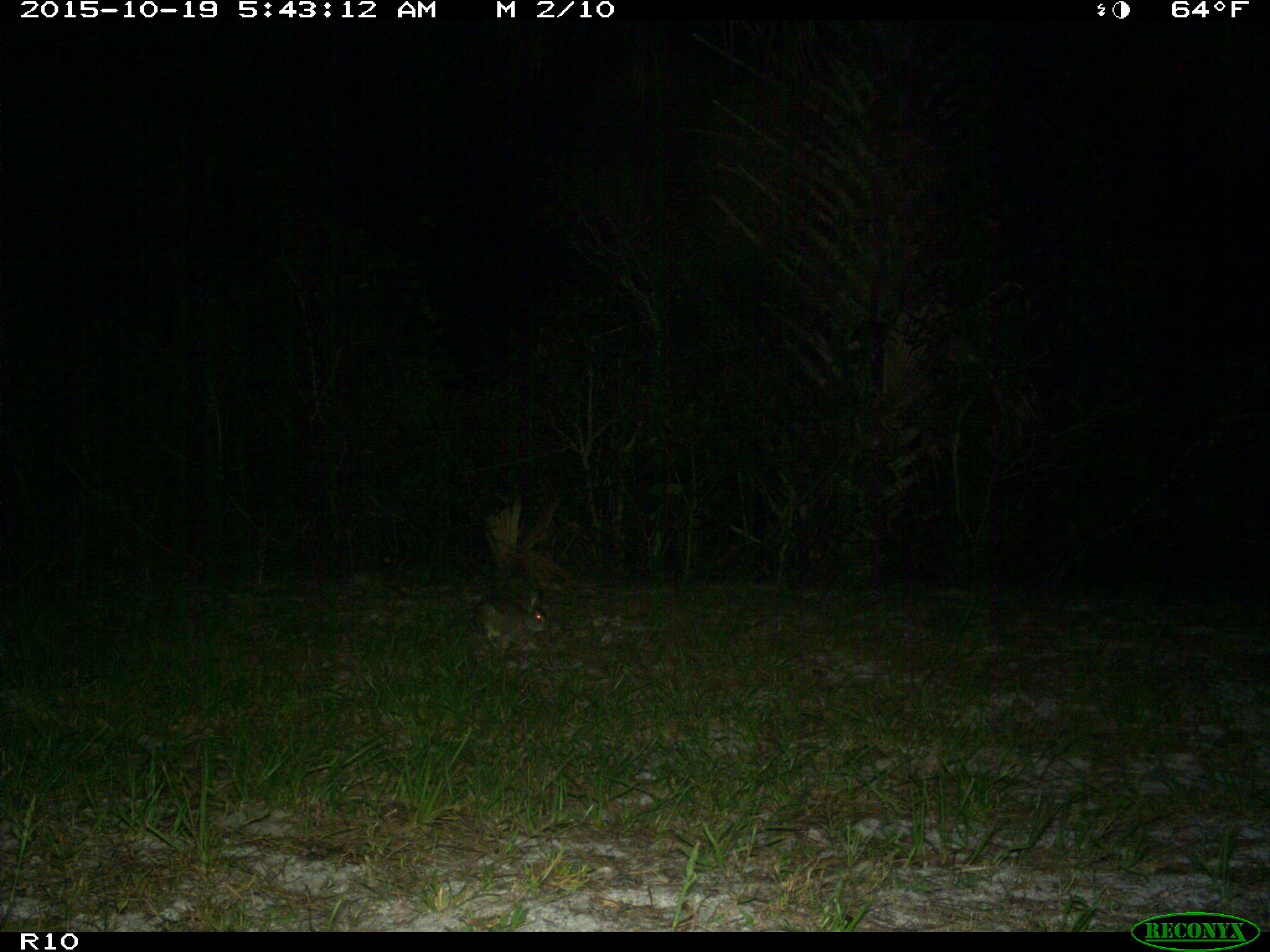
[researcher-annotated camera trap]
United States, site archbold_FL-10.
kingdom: Animalia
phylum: Chordata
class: Mammalia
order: Lagomorpha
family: Leporidae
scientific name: Leporidae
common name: rabbits and hares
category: unidentified rabbit